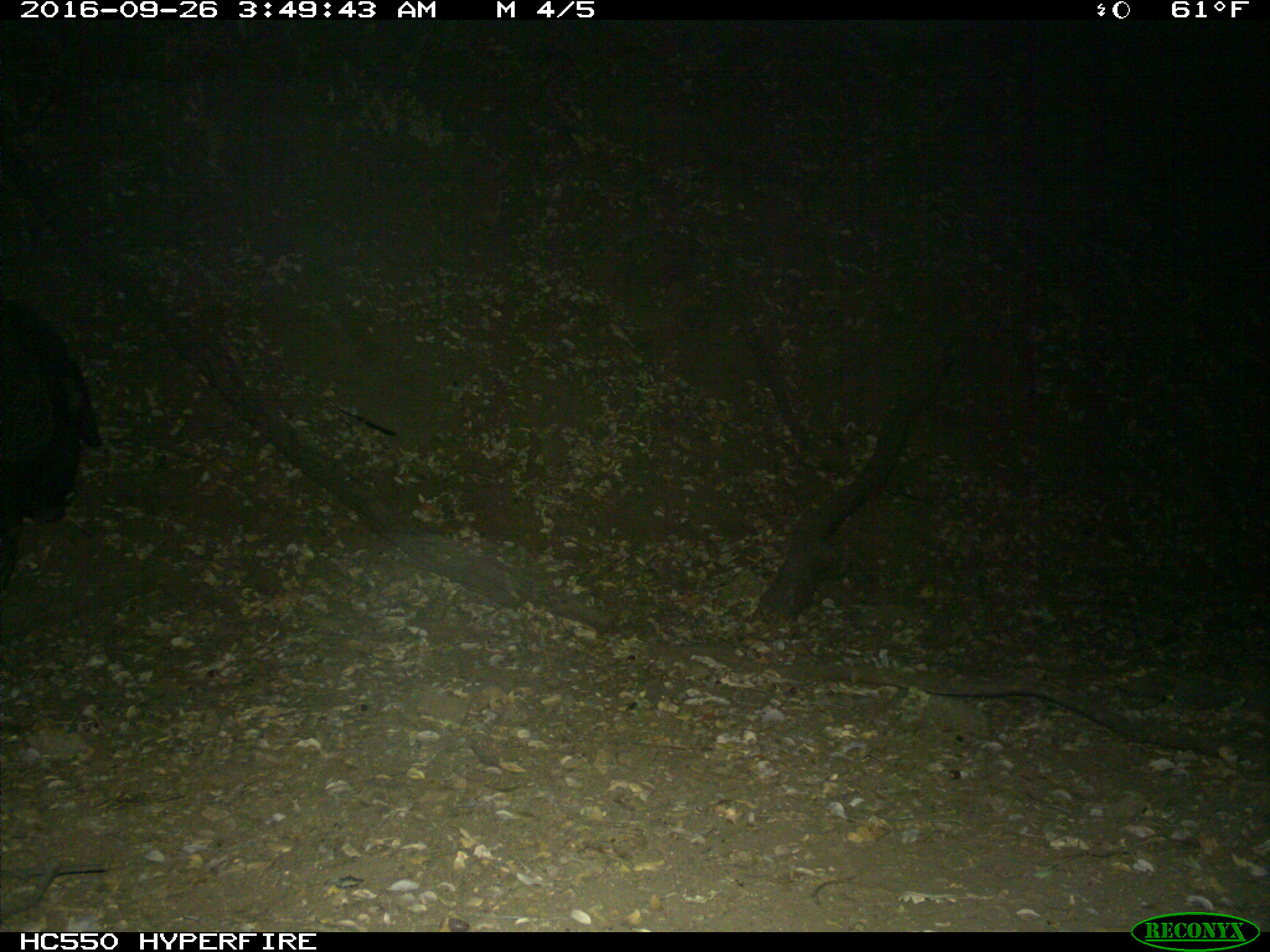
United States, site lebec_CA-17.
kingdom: Animalia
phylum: Chordata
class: Mammalia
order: Artiodactyla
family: Suidae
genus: Sus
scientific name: Sus scrofa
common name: wild boar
Sus scrofa (wild boar).